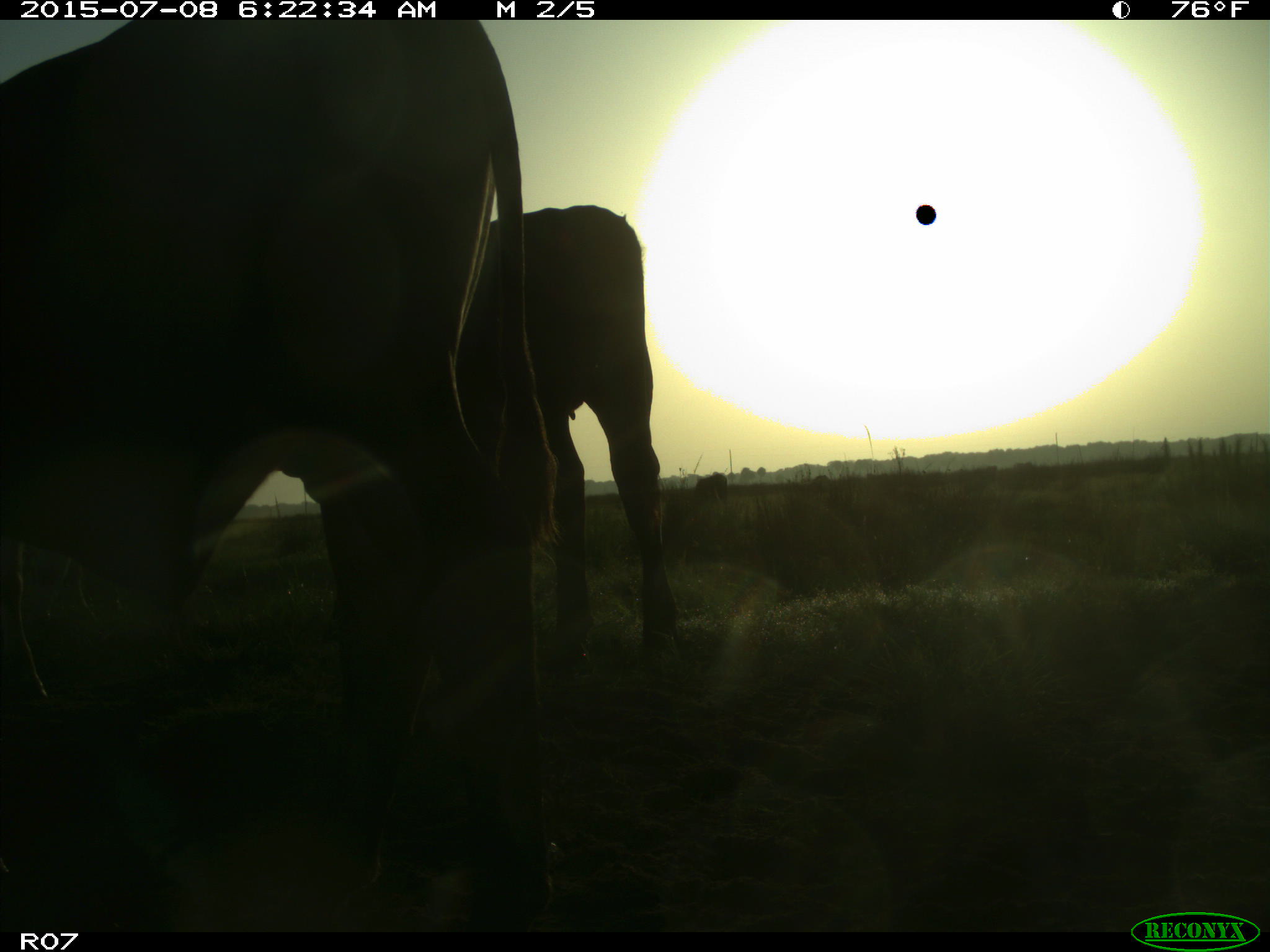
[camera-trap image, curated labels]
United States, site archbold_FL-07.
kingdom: Animalia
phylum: Chordata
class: Mammalia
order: Artiodactyla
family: Bovidae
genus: Bos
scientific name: Bos taurus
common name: domestic cow